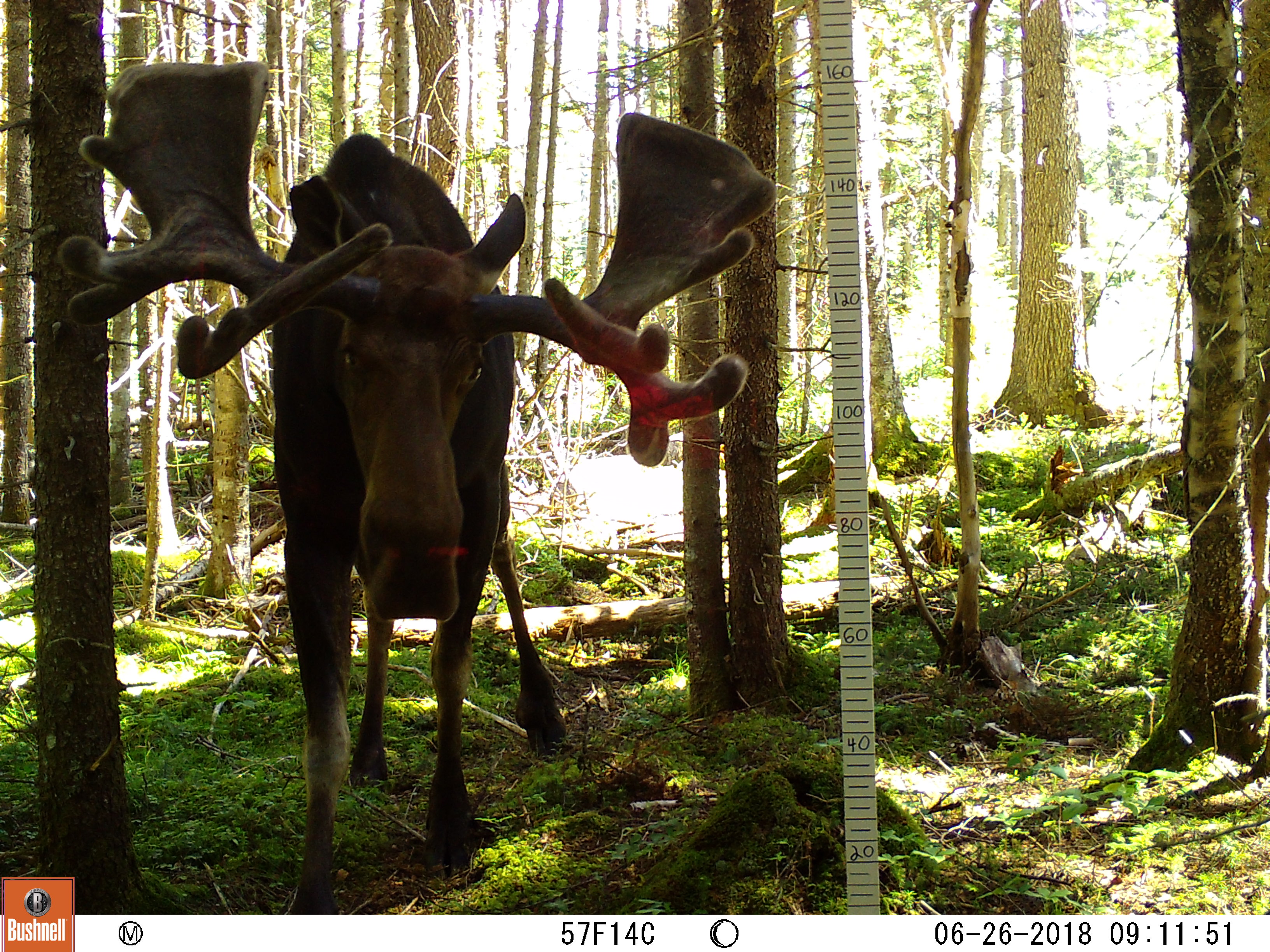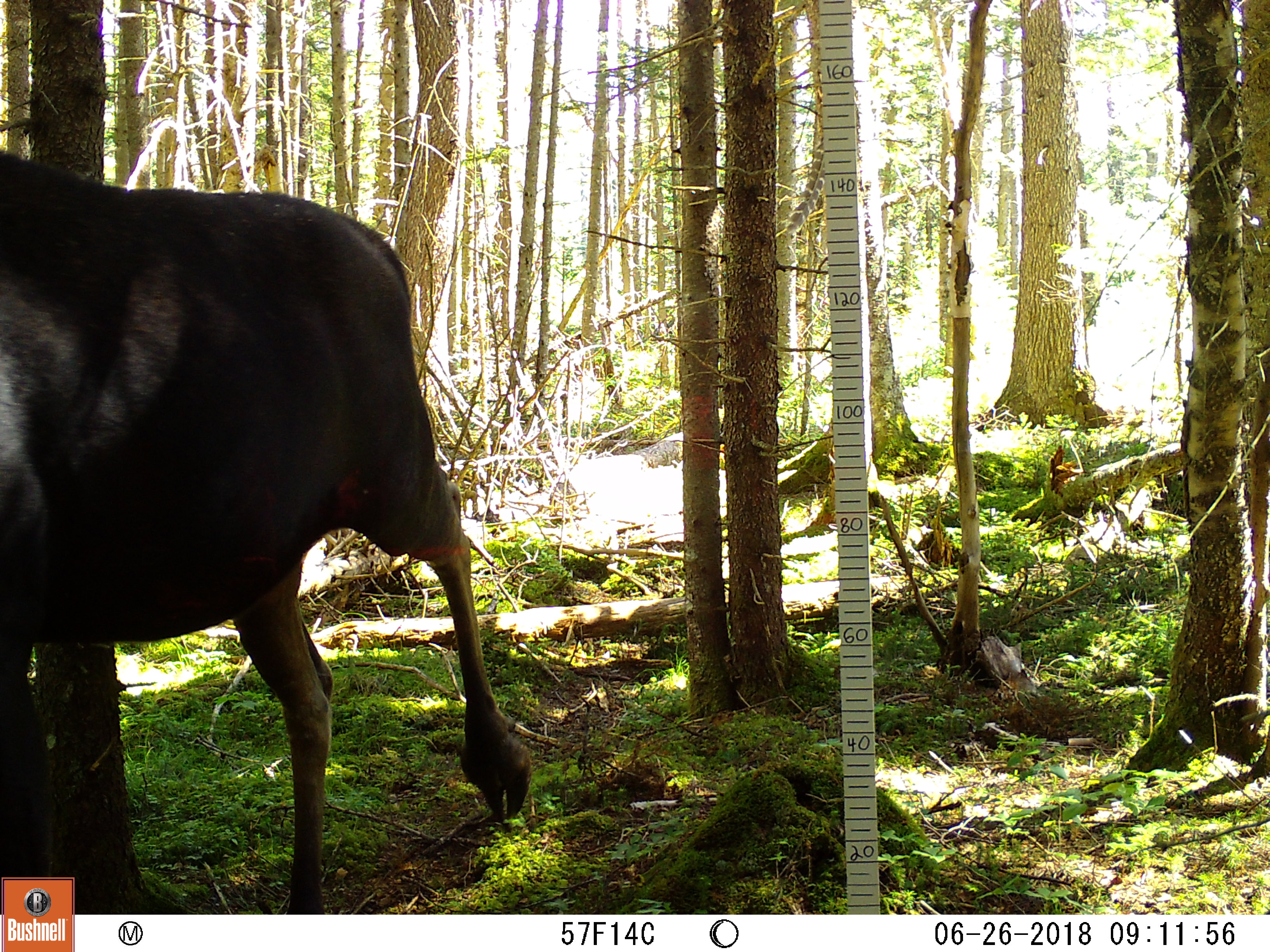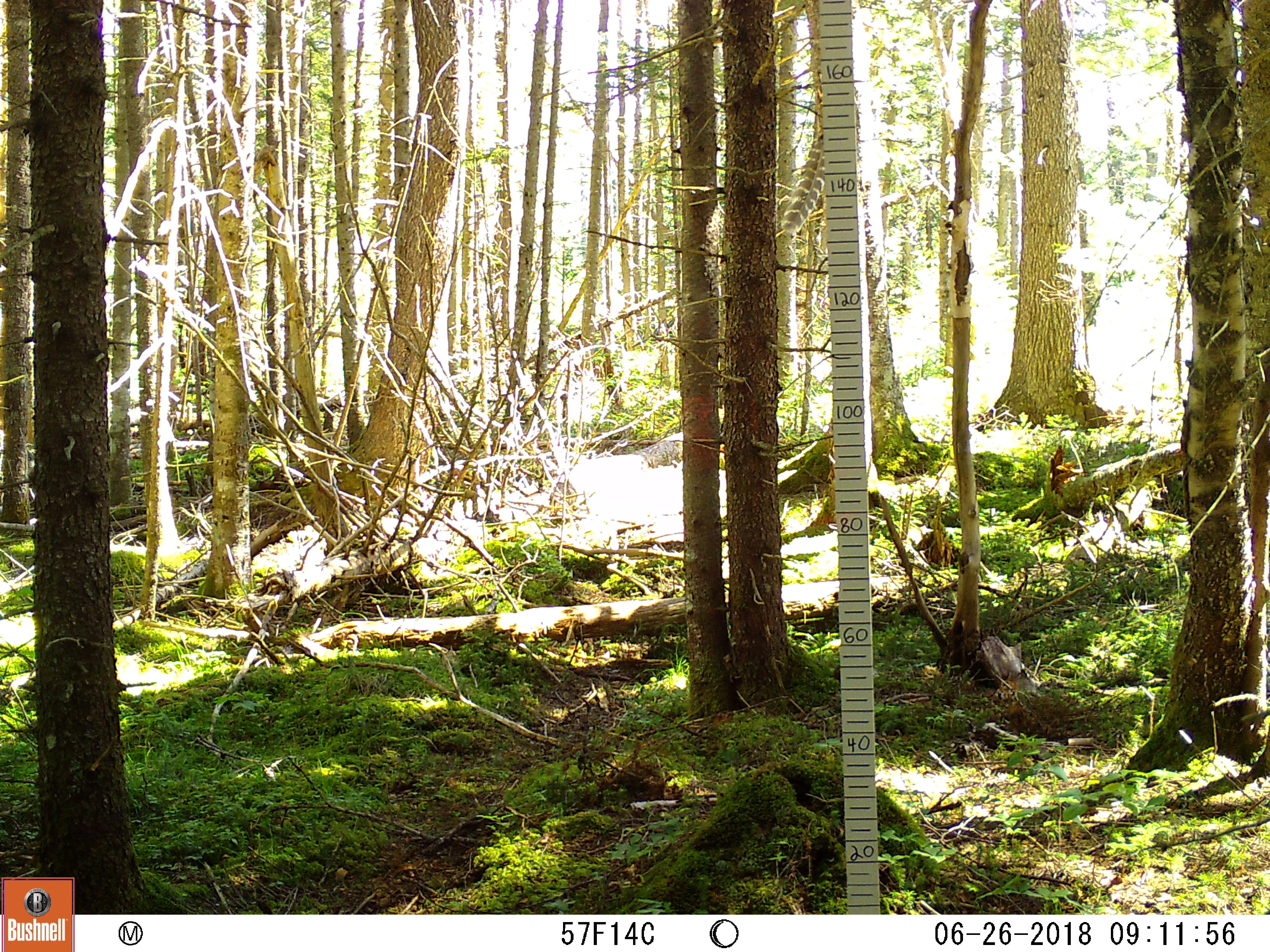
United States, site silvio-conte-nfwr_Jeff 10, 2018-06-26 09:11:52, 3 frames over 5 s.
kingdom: Animalia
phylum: Chordata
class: Mammalia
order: Artiodactyla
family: Cervidae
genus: Alces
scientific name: Alces alces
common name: moose